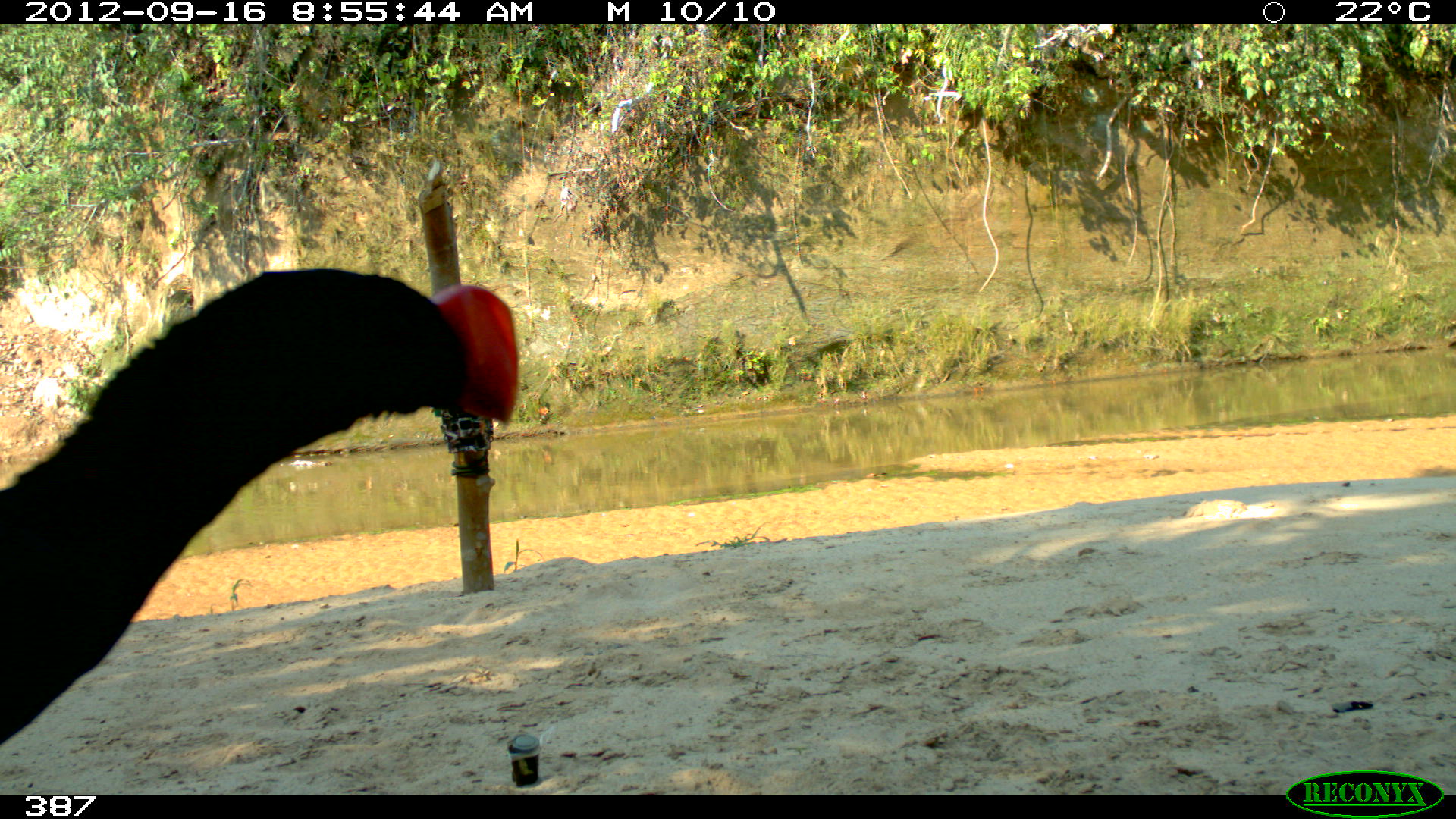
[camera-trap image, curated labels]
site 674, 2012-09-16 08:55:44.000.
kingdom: Animalia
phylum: Chordata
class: Aves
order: Galliformes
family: Cracidae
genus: Mitu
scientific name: Mitu tuberosum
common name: razor-billed curassow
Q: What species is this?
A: Mitu tuberosum (razor-billed curassow).